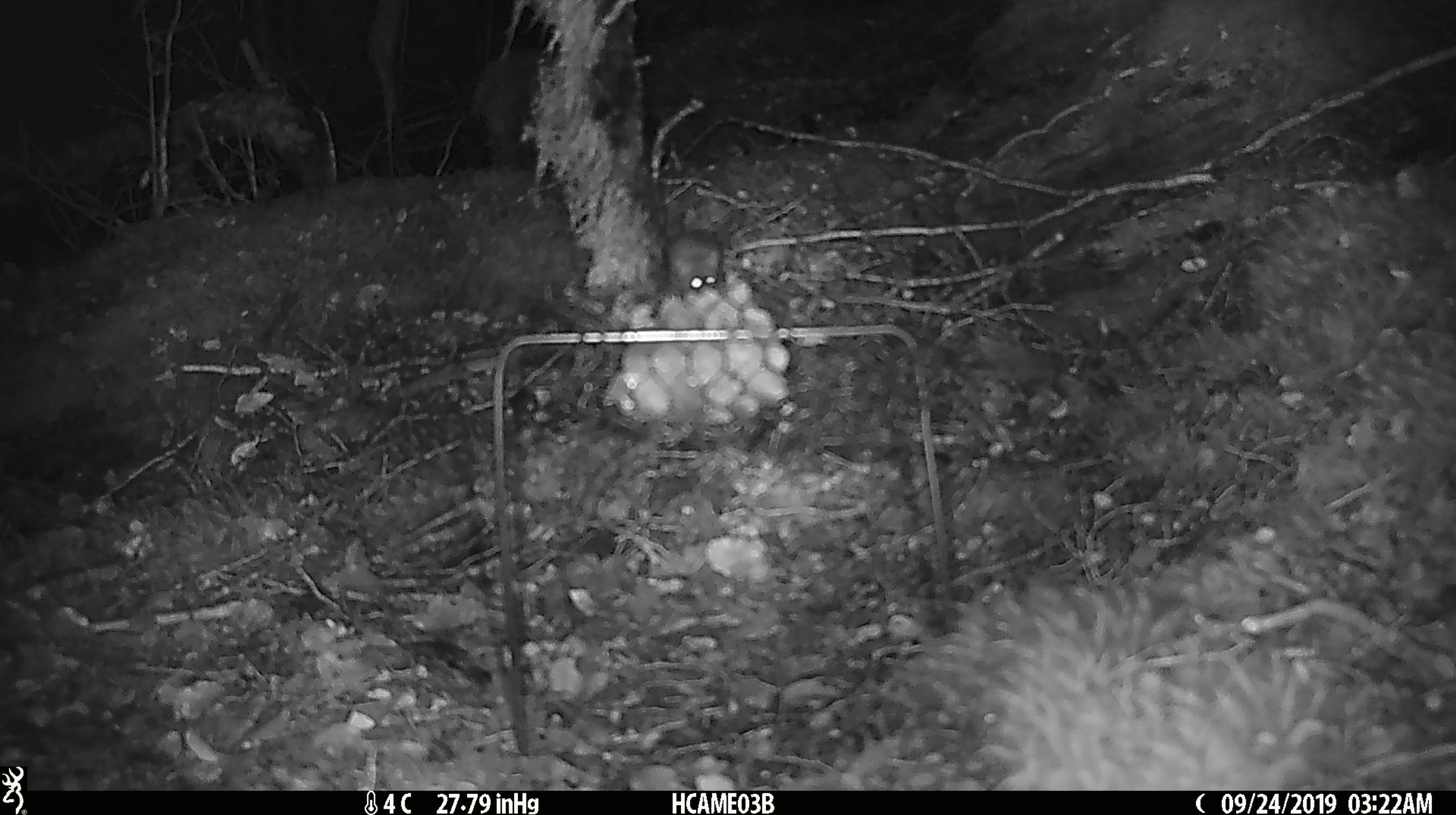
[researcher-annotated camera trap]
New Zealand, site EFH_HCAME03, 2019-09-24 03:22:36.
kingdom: Animalia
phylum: Chordata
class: Mammalia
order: Rodentia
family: Muridae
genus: Mus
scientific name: Mus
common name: mouse